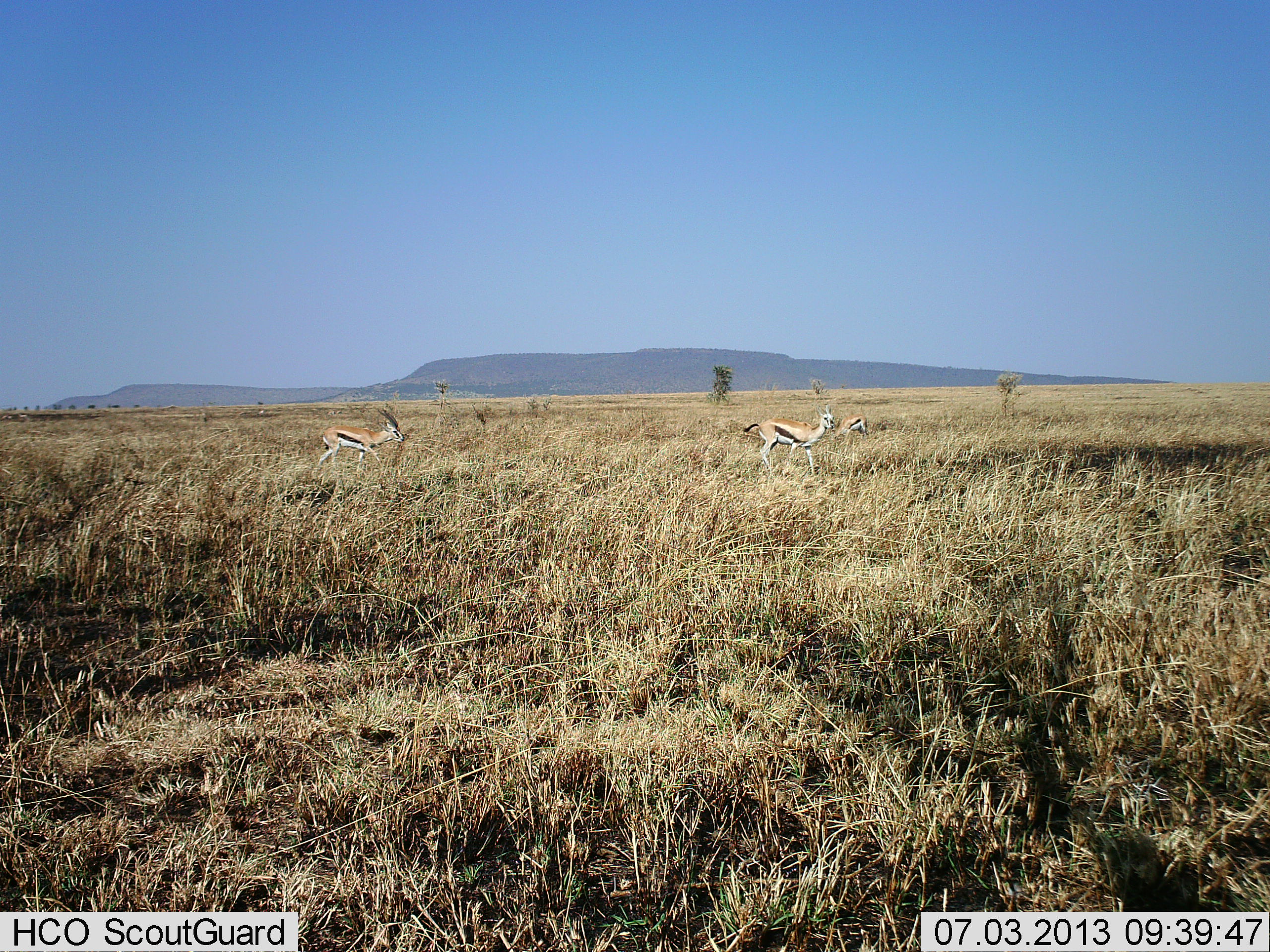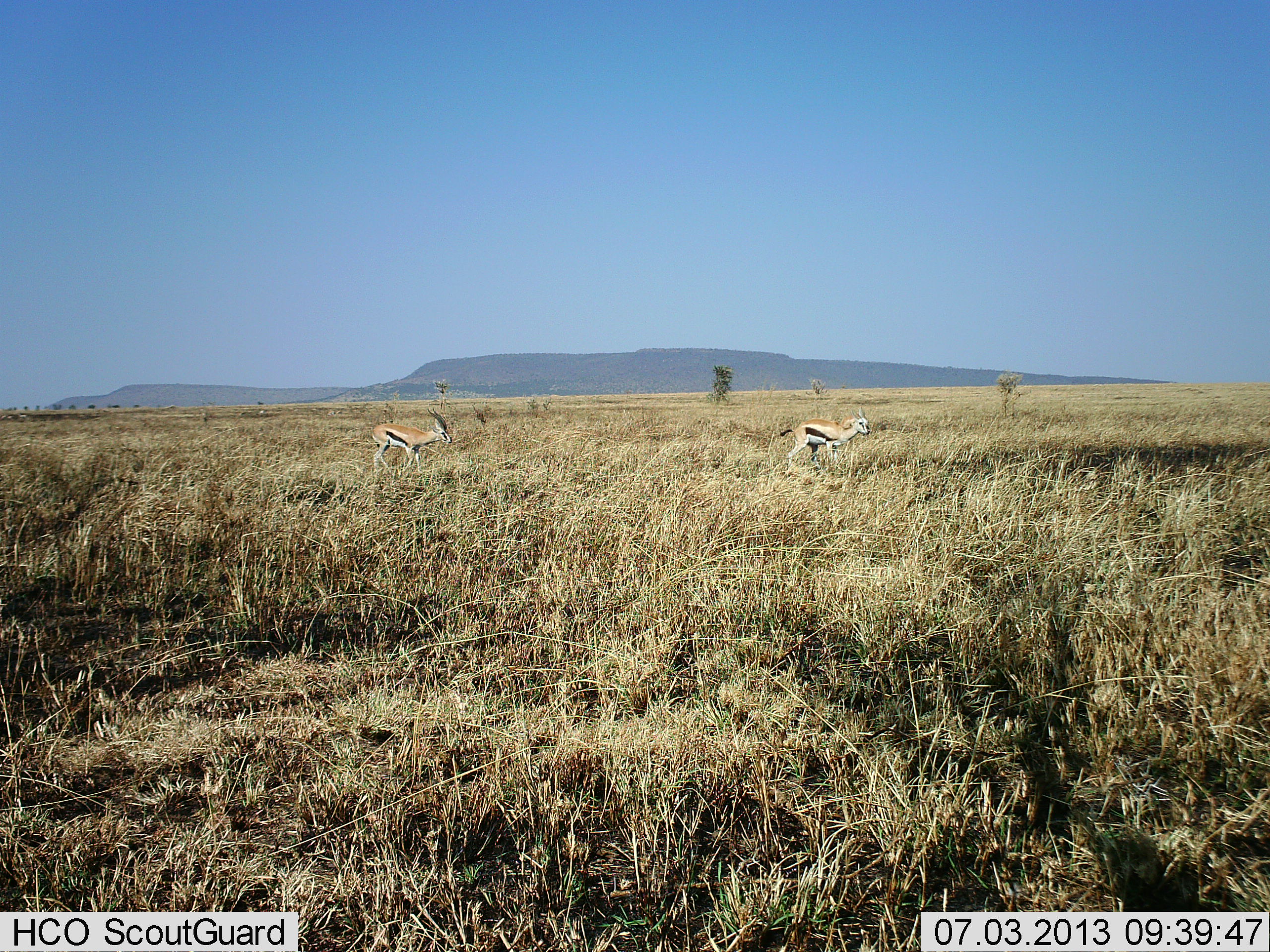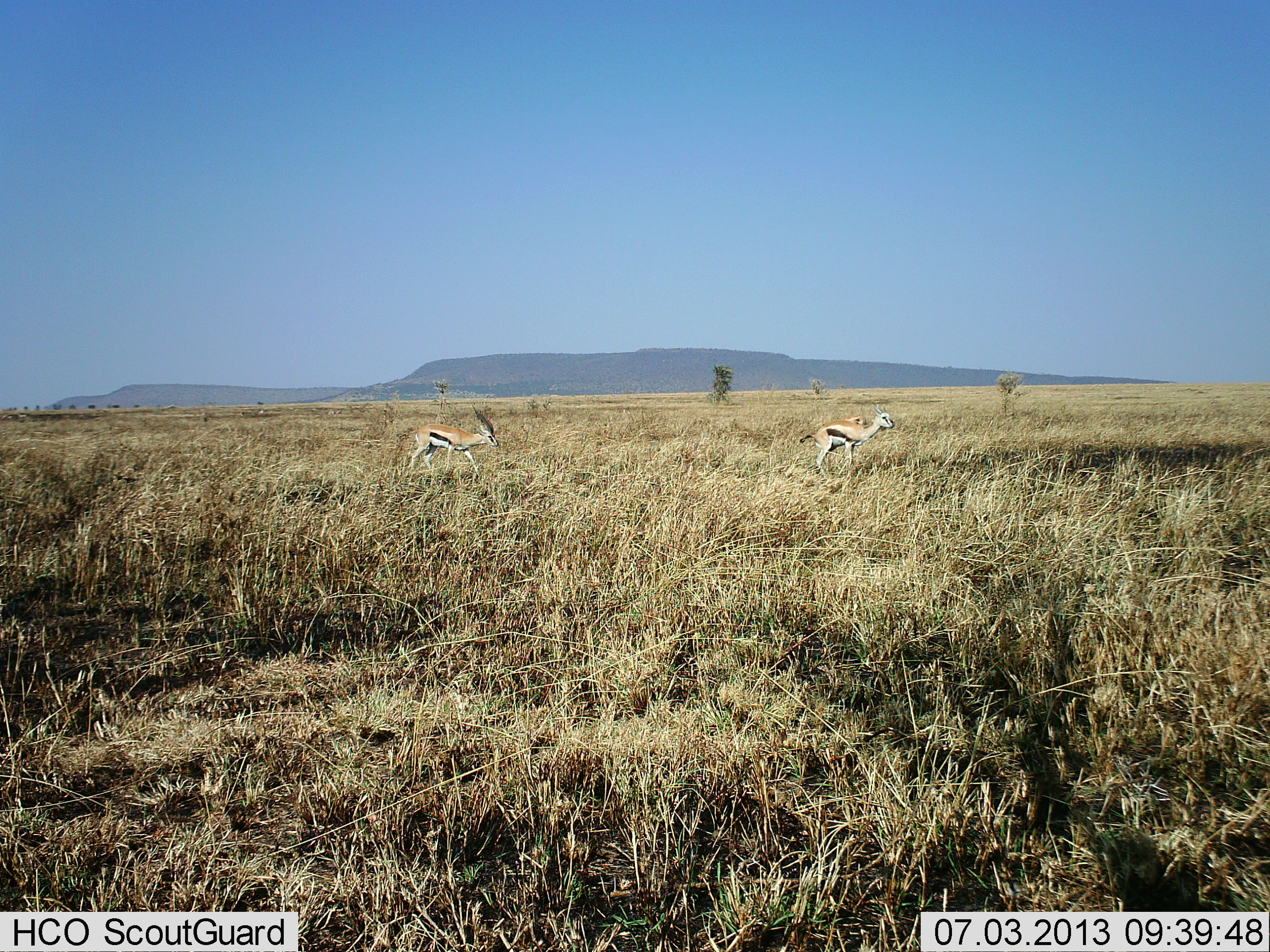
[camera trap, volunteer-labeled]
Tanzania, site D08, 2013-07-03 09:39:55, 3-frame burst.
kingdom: Animalia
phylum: Chordata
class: Mammalia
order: Artiodactyla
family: Bovidae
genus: Eudorcas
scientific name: Eudorcas thomsonii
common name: thomson's gazelle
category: gazellethomsons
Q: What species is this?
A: Gazellethomsons (thomson's gazelle) (Eudorcas thomsonii).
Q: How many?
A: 3.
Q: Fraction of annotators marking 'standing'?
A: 14%.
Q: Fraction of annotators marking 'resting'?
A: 0%.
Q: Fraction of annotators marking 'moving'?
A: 97%.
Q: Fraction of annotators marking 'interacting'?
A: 0%.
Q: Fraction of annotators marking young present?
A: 3%.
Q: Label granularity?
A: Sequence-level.